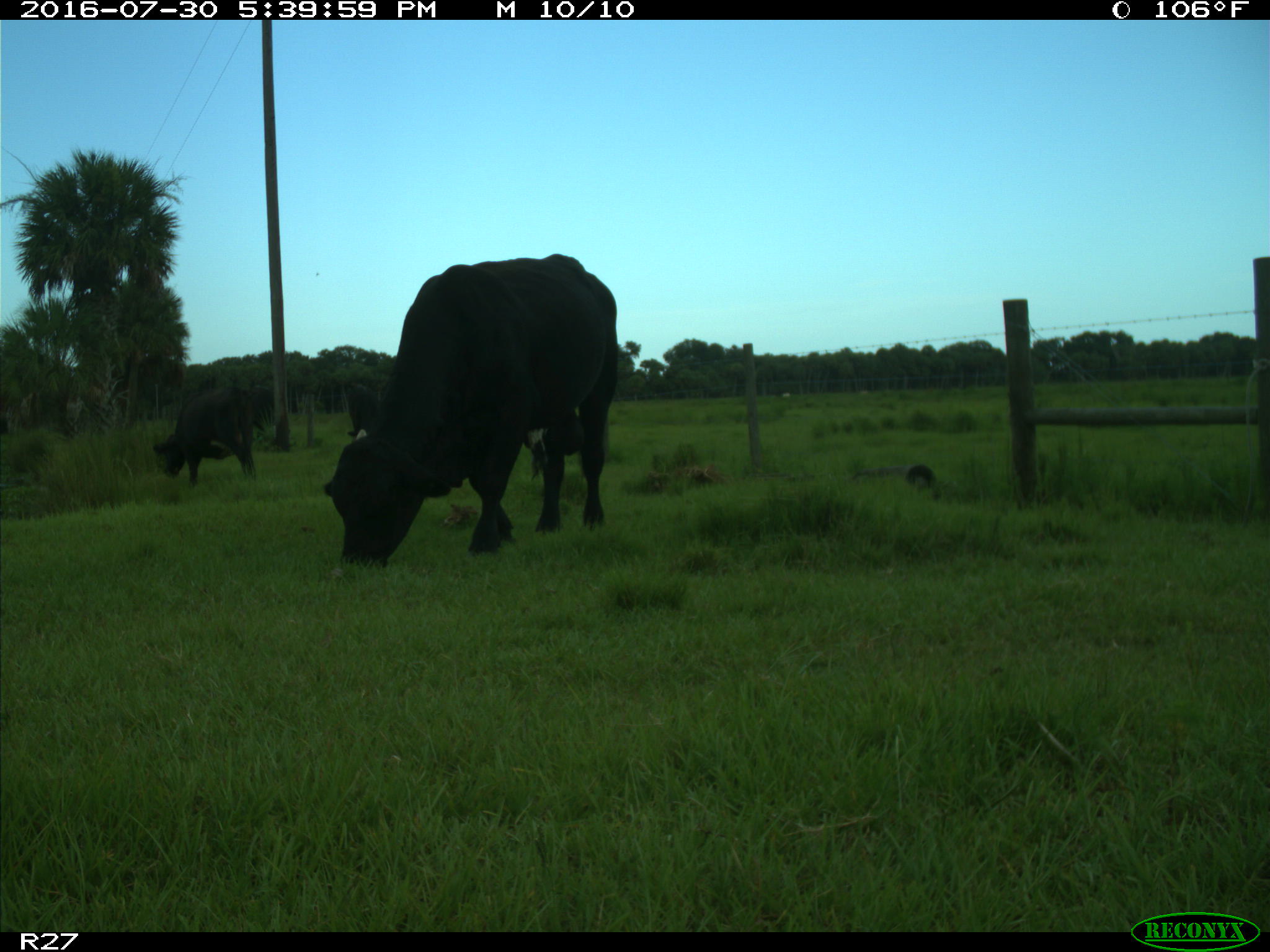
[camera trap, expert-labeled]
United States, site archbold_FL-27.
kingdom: Animalia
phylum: Chordata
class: Mammalia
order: Artiodactyla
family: Bovidae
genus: Bos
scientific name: Bos taurus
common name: domestic cow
Bos taurus (domestic cow).